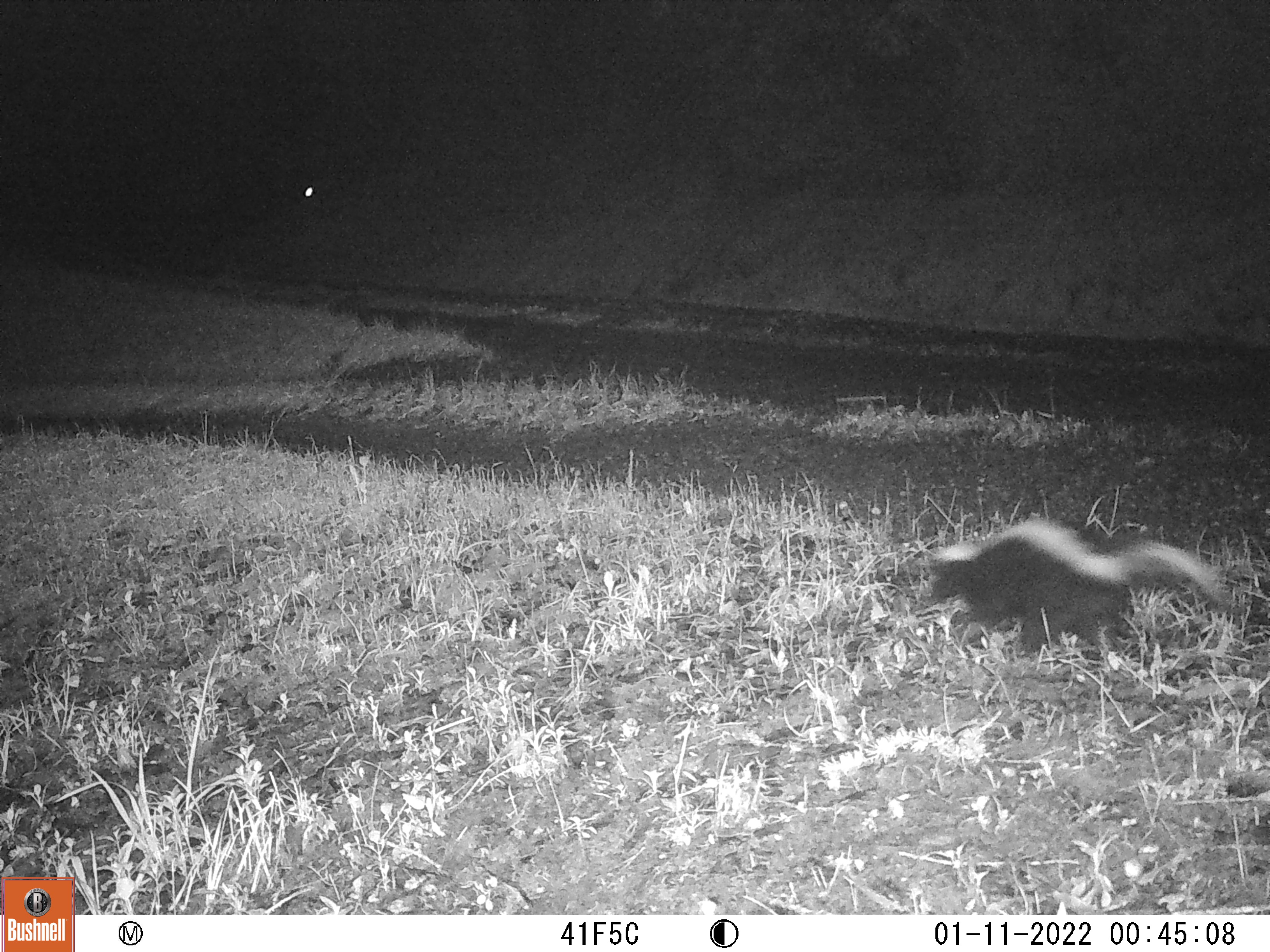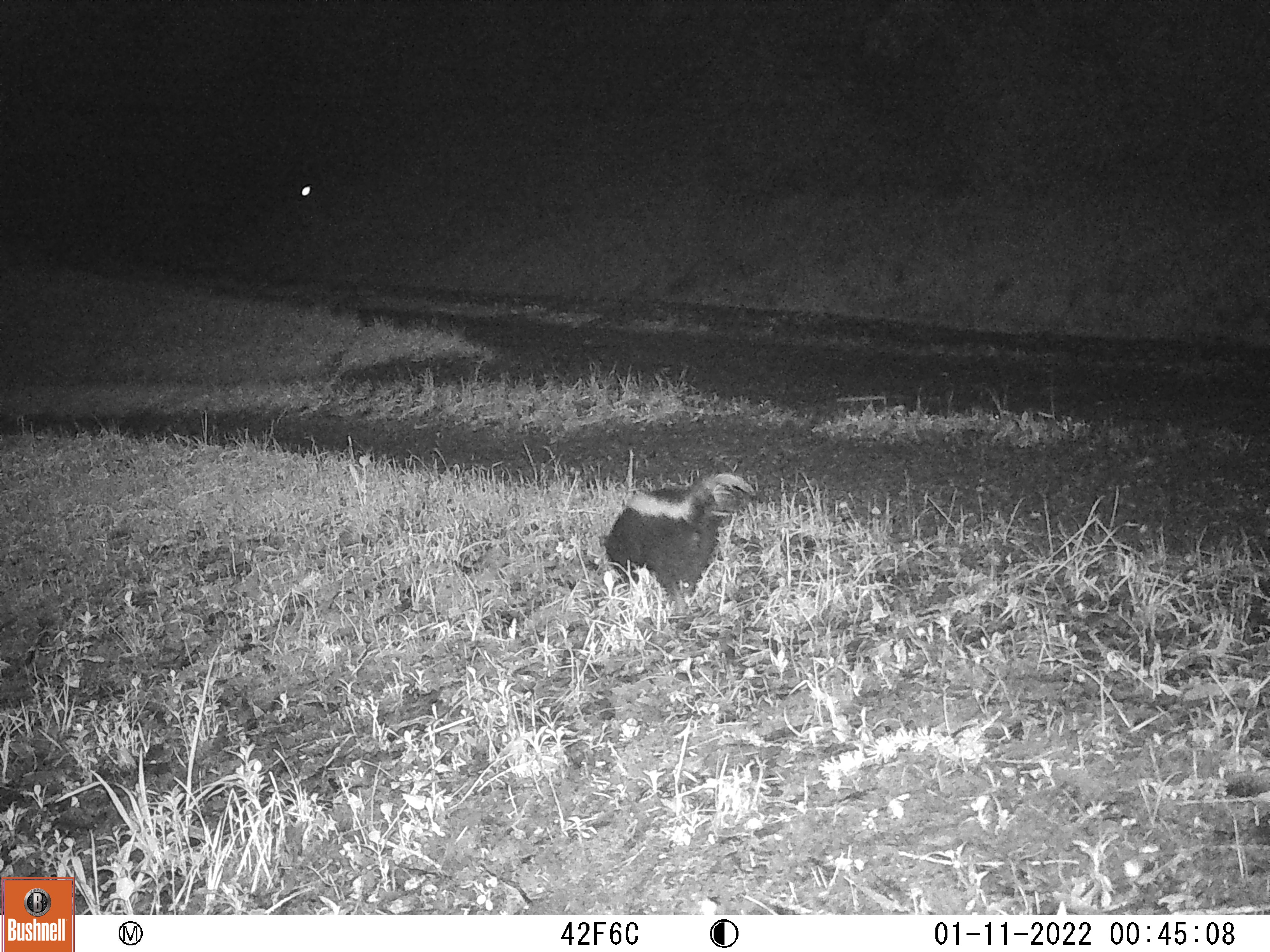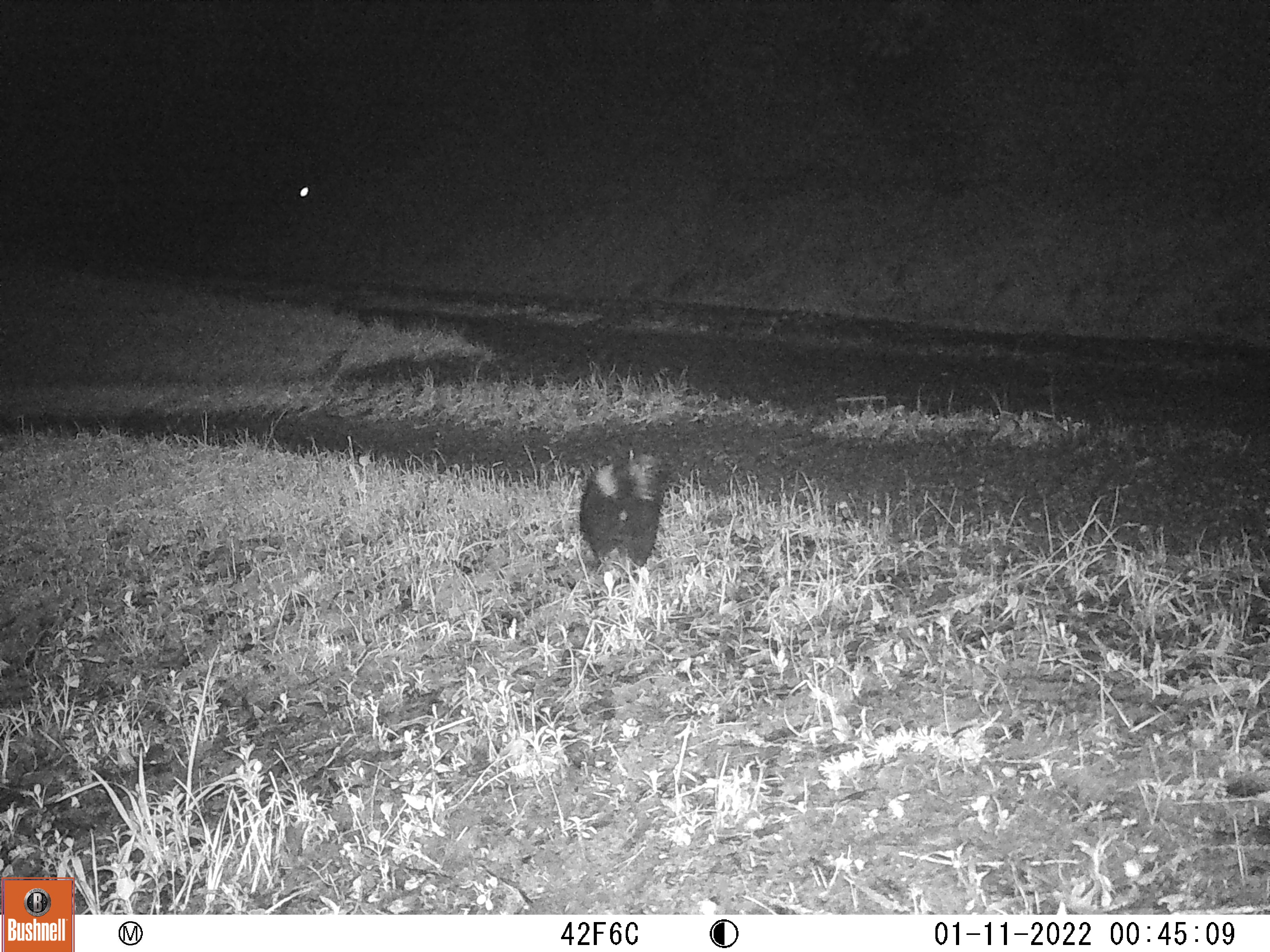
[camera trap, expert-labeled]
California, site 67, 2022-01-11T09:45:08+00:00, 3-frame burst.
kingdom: Animalia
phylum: Chordata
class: Mammalia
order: Carnivora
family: Mephitidae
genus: Mephitis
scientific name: Mephitis mephitis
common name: striped skunk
Striped skunk (Mephitis mephitis).